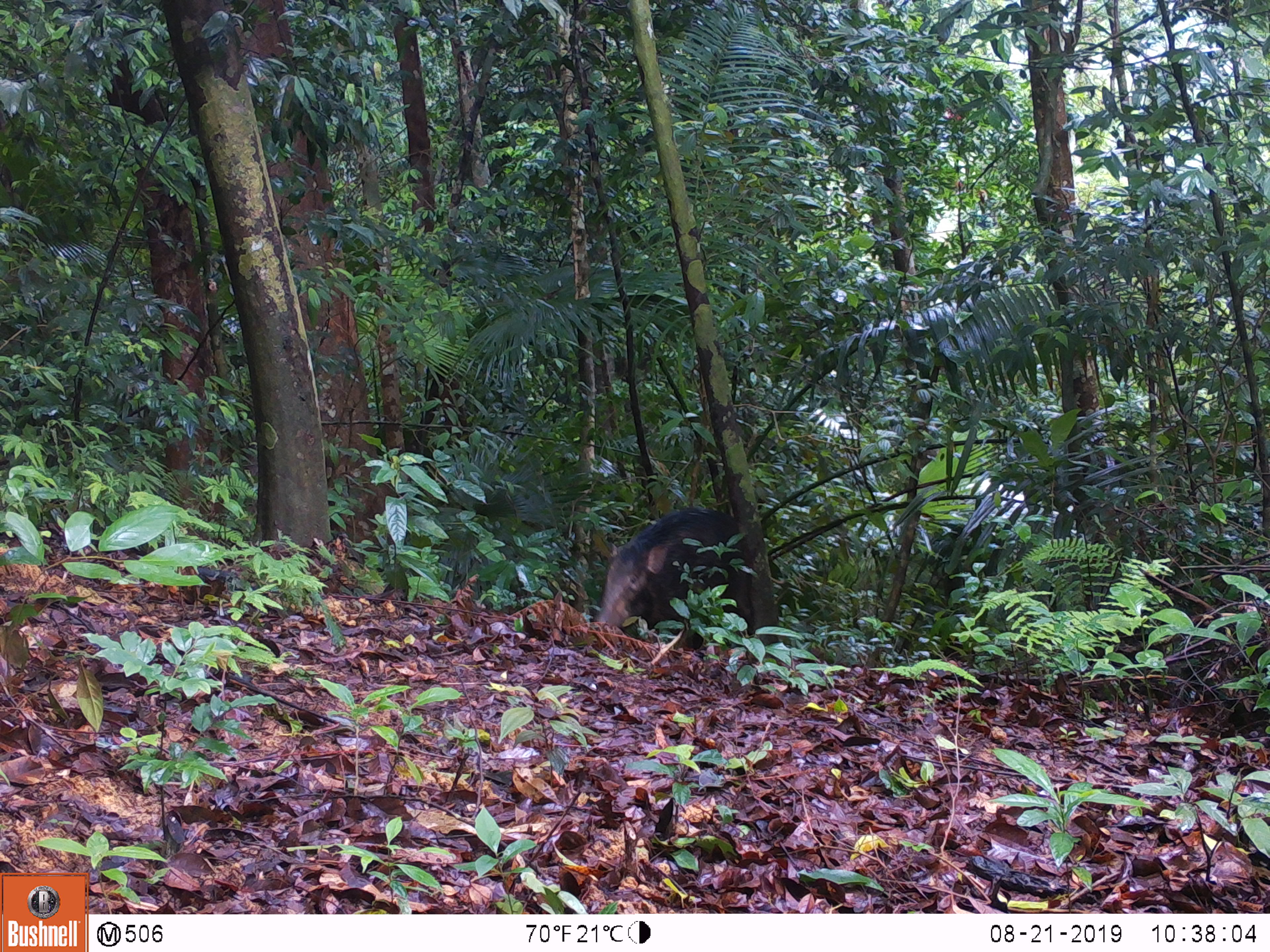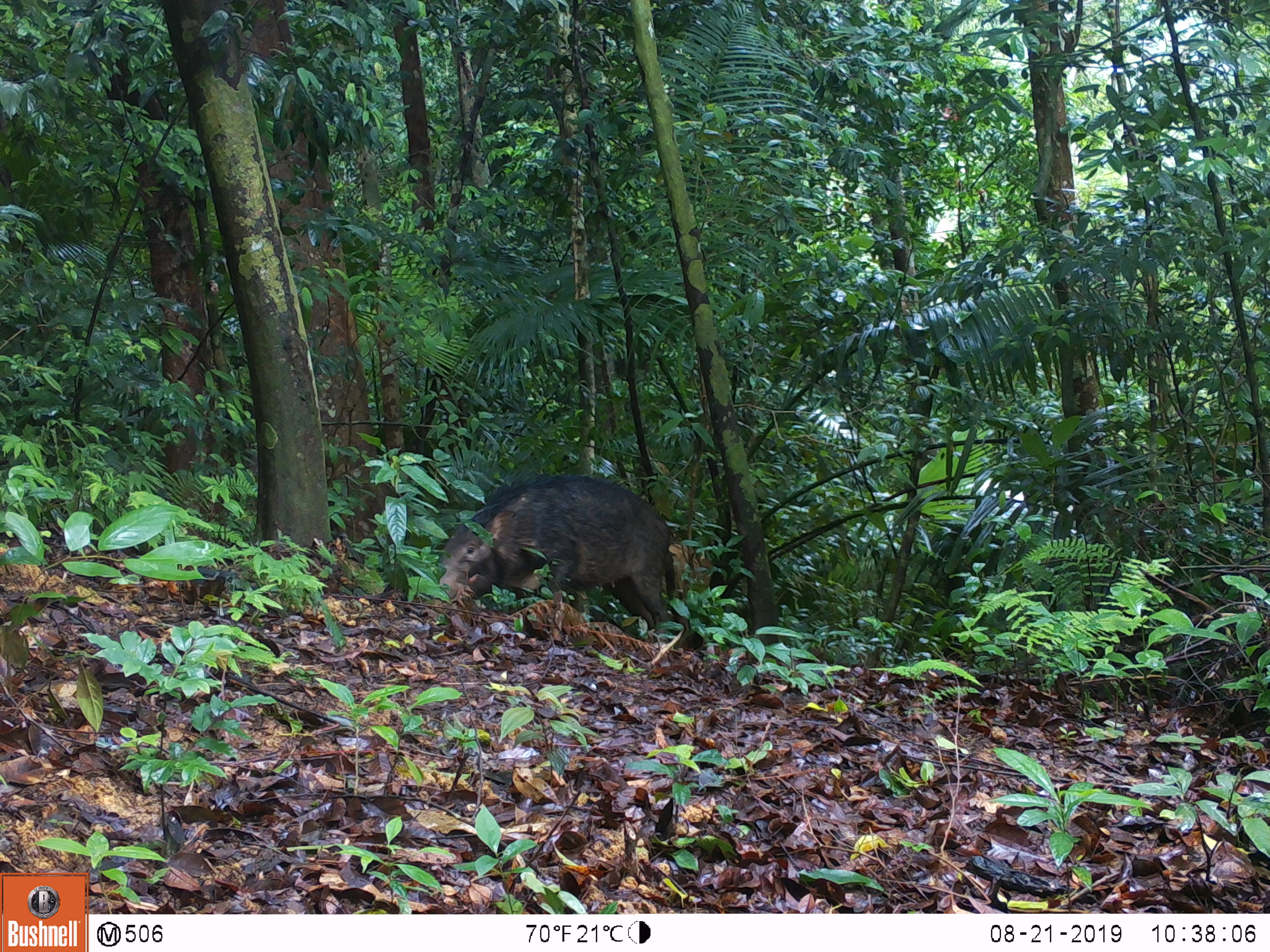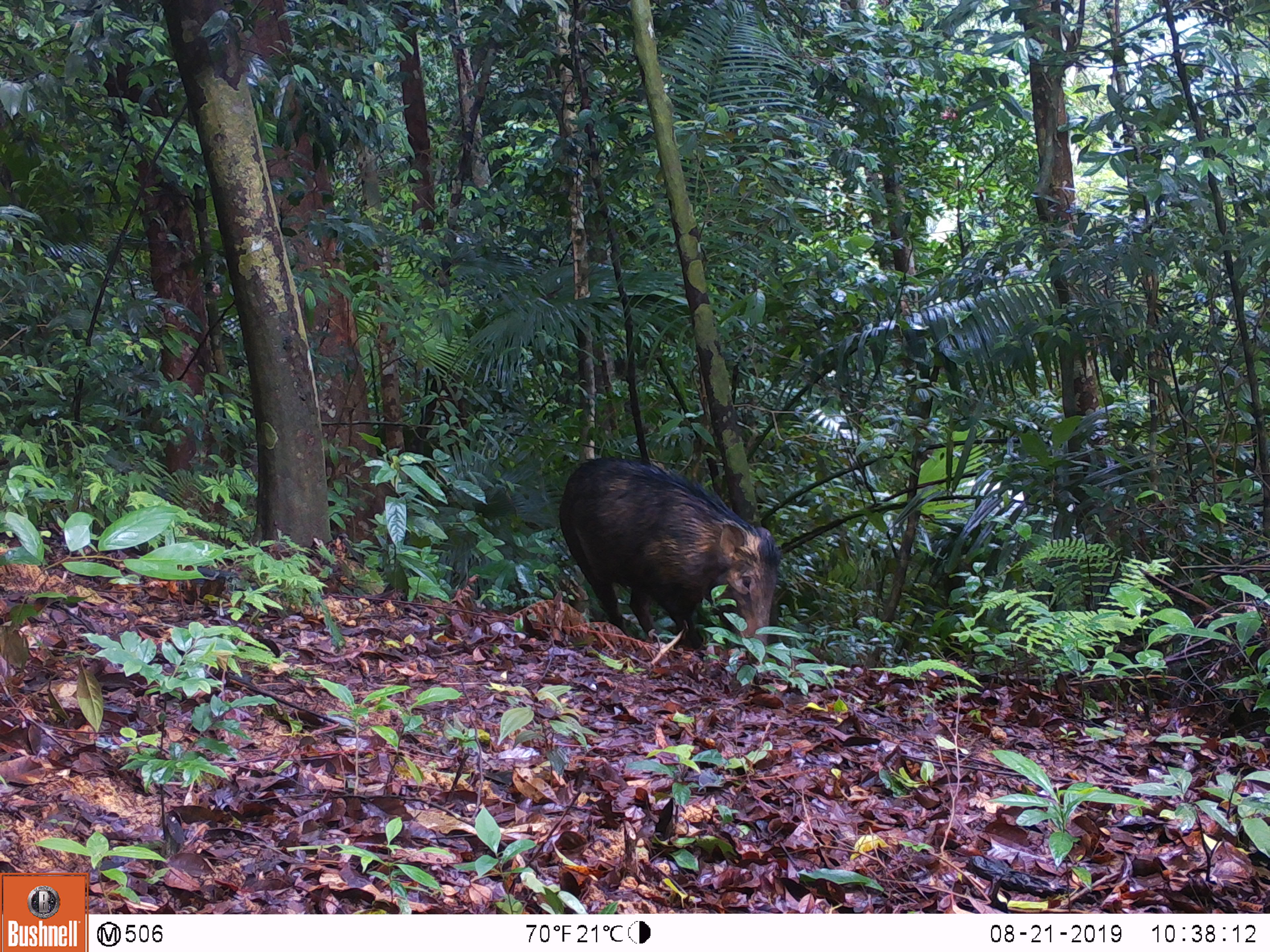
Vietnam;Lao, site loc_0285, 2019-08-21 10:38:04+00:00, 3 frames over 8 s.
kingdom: Animalia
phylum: Chordata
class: Mammalia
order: Artiodactyla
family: Suidae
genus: Sus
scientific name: Sus scrofa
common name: eurasian wild pig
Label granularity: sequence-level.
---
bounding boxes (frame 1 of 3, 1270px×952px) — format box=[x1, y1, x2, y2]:
eurasian wild pig: box=[596, 503, 754, 647]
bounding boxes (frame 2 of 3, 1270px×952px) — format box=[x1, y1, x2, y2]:
eurasian wild pig: box=[433, 469, 678, 645]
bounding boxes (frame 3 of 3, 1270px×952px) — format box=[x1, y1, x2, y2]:
eurasian wild pig: box=[560, 453, 777, 660]